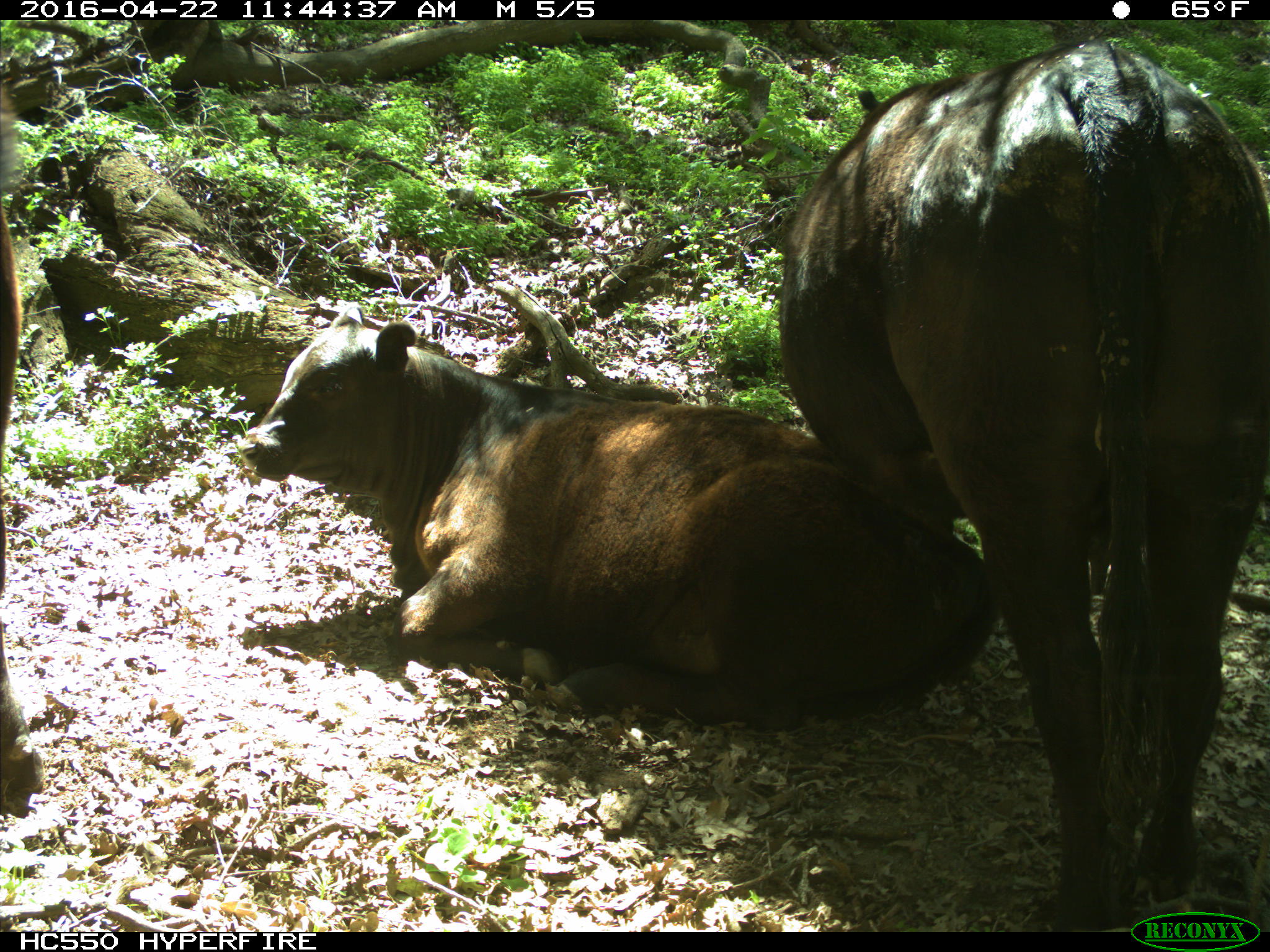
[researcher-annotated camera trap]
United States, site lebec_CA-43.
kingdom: Animalia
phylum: Chordata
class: Mammalia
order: Artiodactyla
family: Bovidae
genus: Bos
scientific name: Bos taurus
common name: domestic cow